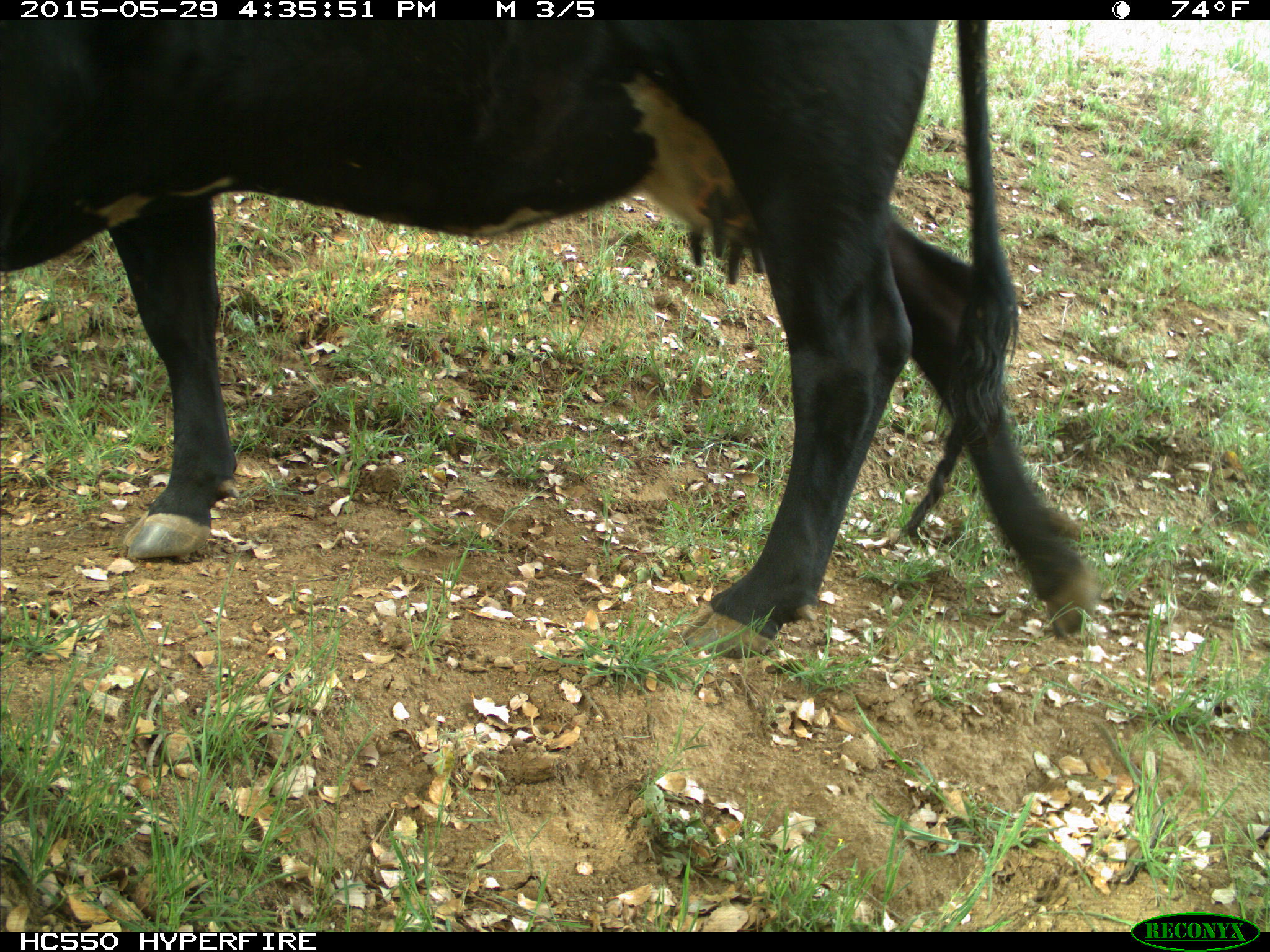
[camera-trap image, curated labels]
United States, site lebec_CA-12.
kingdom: Animalia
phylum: Chordata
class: Mammalia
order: Artiodactyla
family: Bovidae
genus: Bos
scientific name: Bos taurus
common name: domestic cow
Bos taurus (domestic cow).